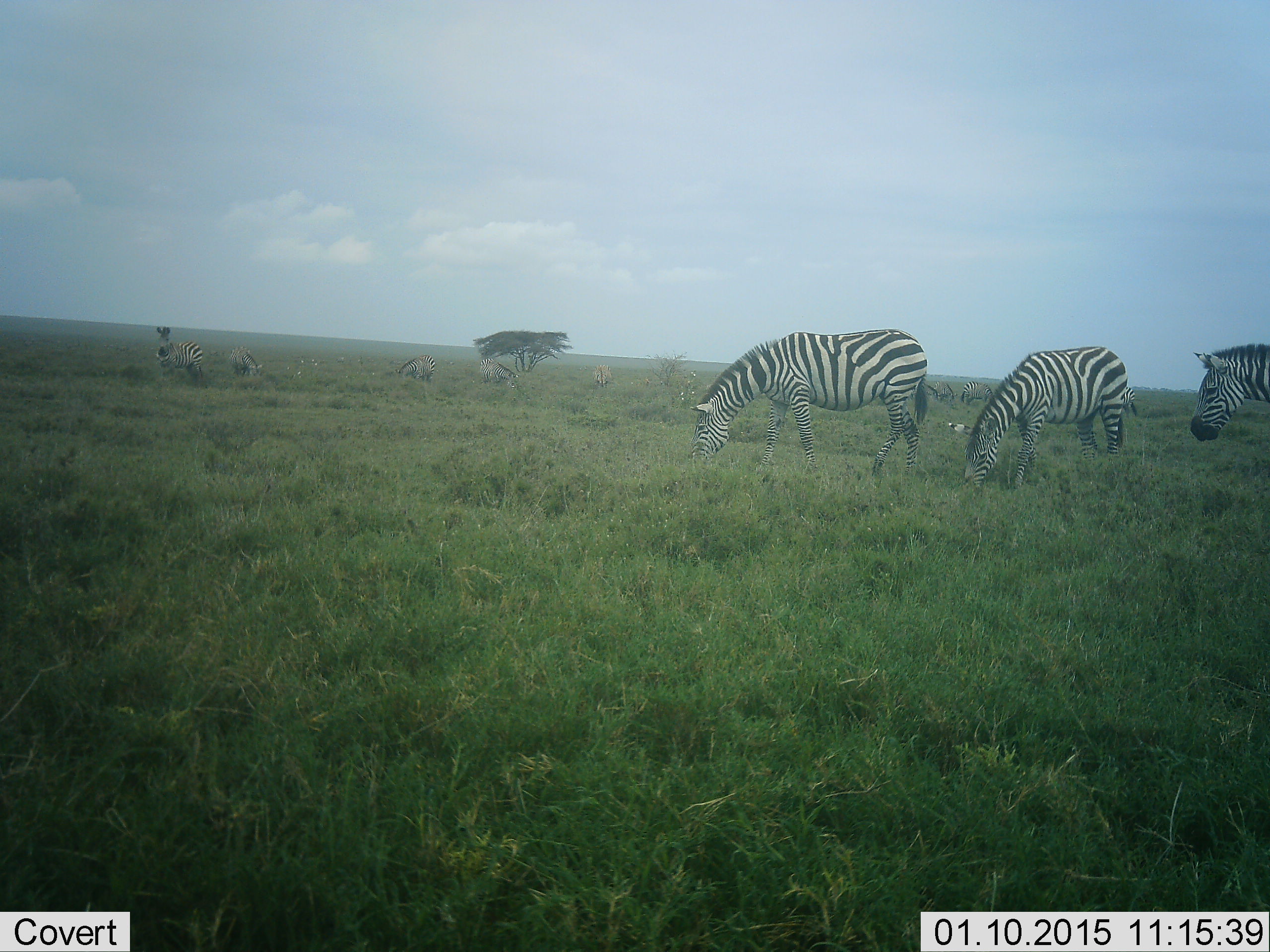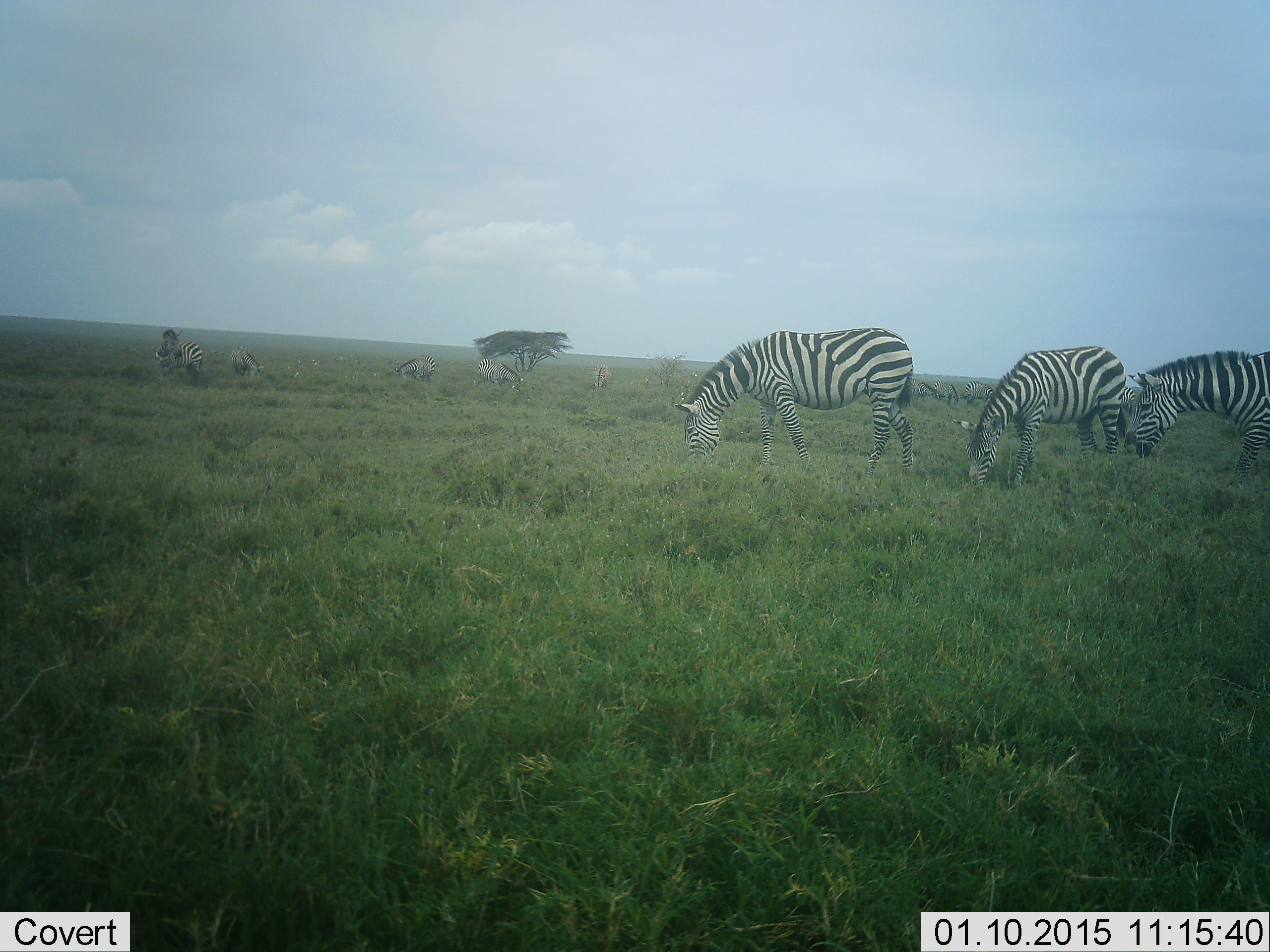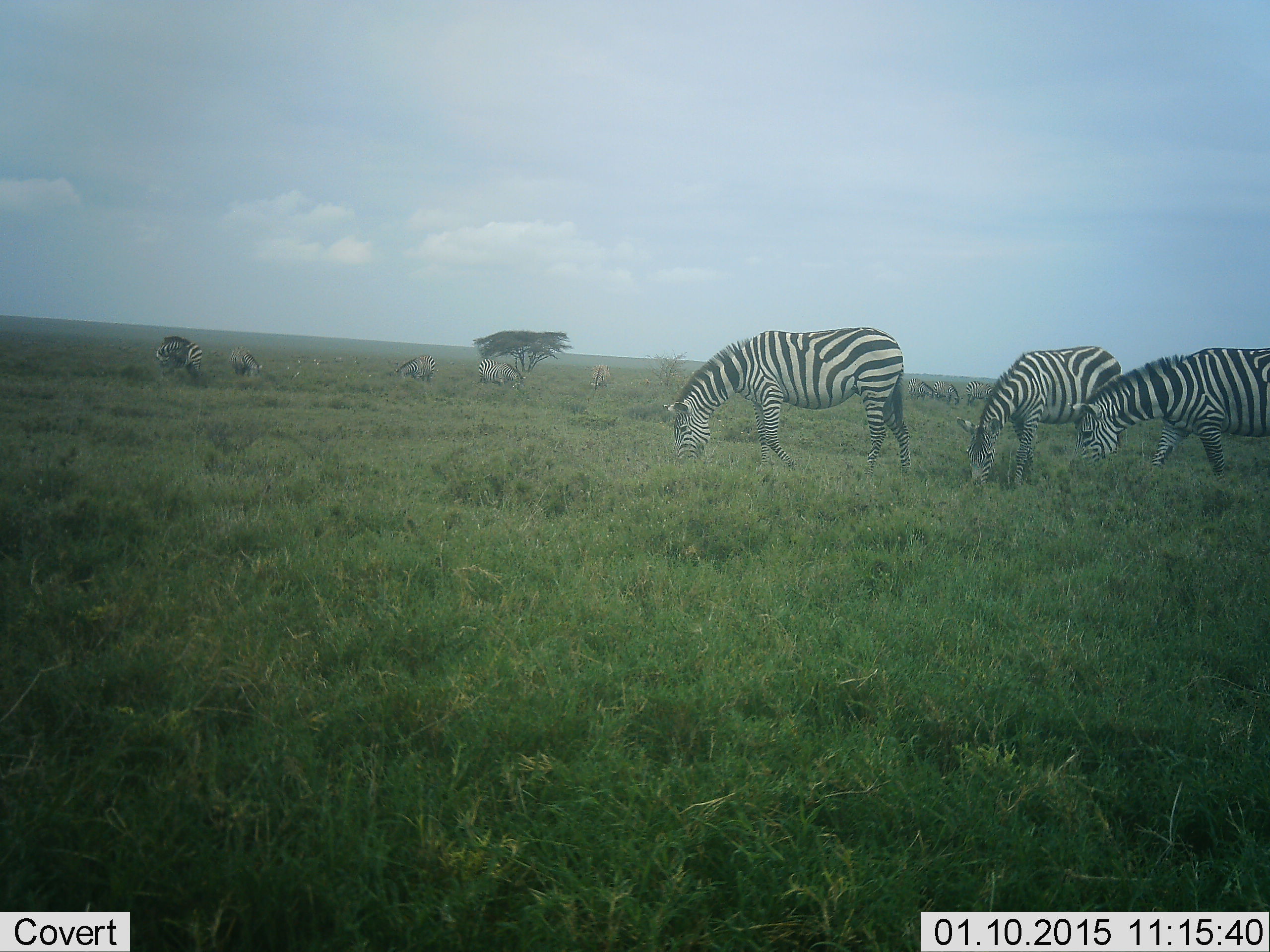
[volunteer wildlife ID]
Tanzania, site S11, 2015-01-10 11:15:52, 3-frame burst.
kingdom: Animalia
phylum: Chordata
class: Mammalia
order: Perissodactyla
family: Equidae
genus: Equus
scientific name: Equus quagga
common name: plains zebra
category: zebra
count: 8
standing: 64%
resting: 0%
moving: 36%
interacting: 0%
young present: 0%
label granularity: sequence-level